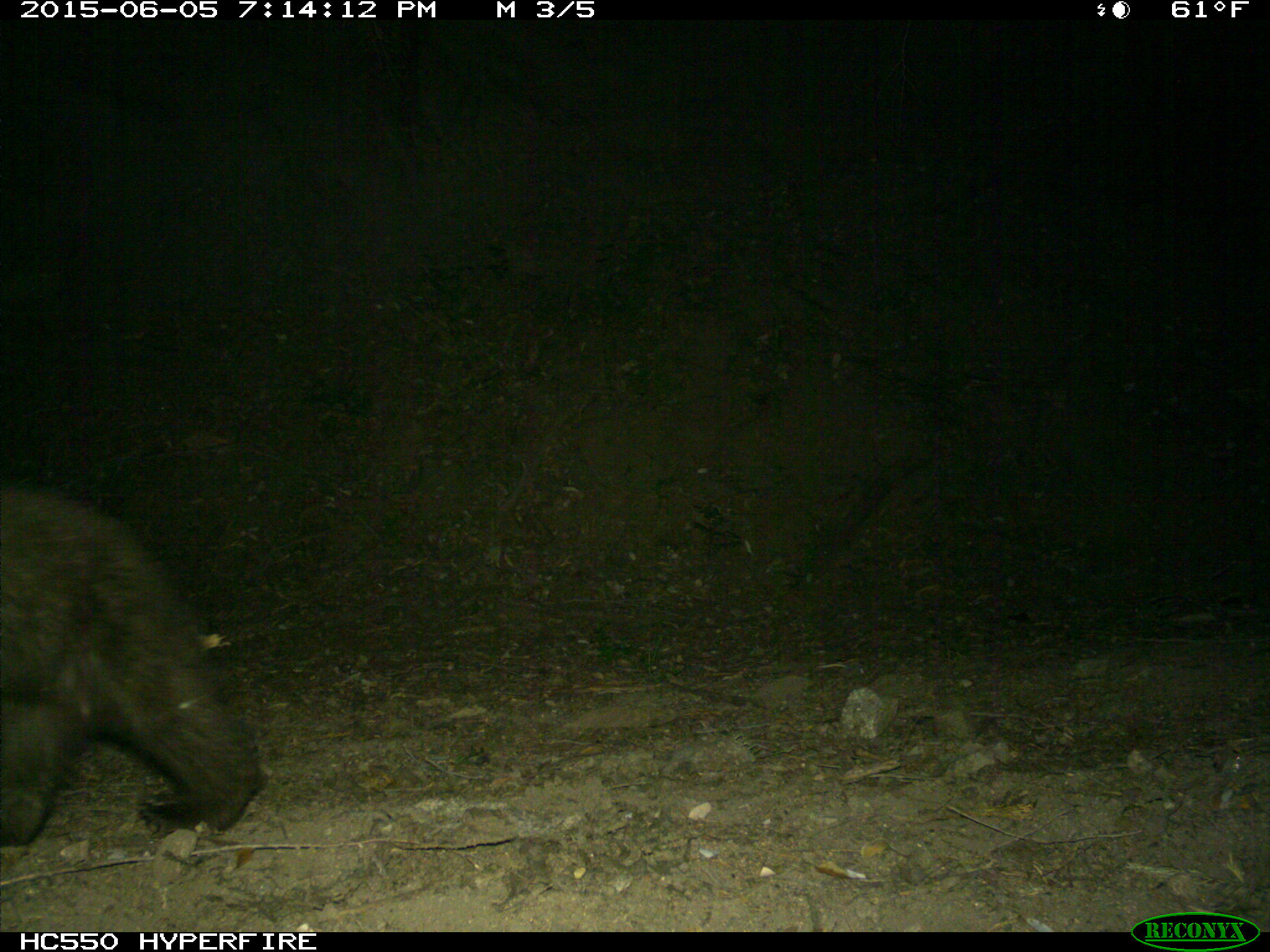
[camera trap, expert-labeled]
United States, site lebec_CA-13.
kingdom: Animalia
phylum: Chordata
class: Mammalia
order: Carnivora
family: Ursidae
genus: Ursus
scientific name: Ursus americanus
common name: american black bear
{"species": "Ursus americanus (american black bear)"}